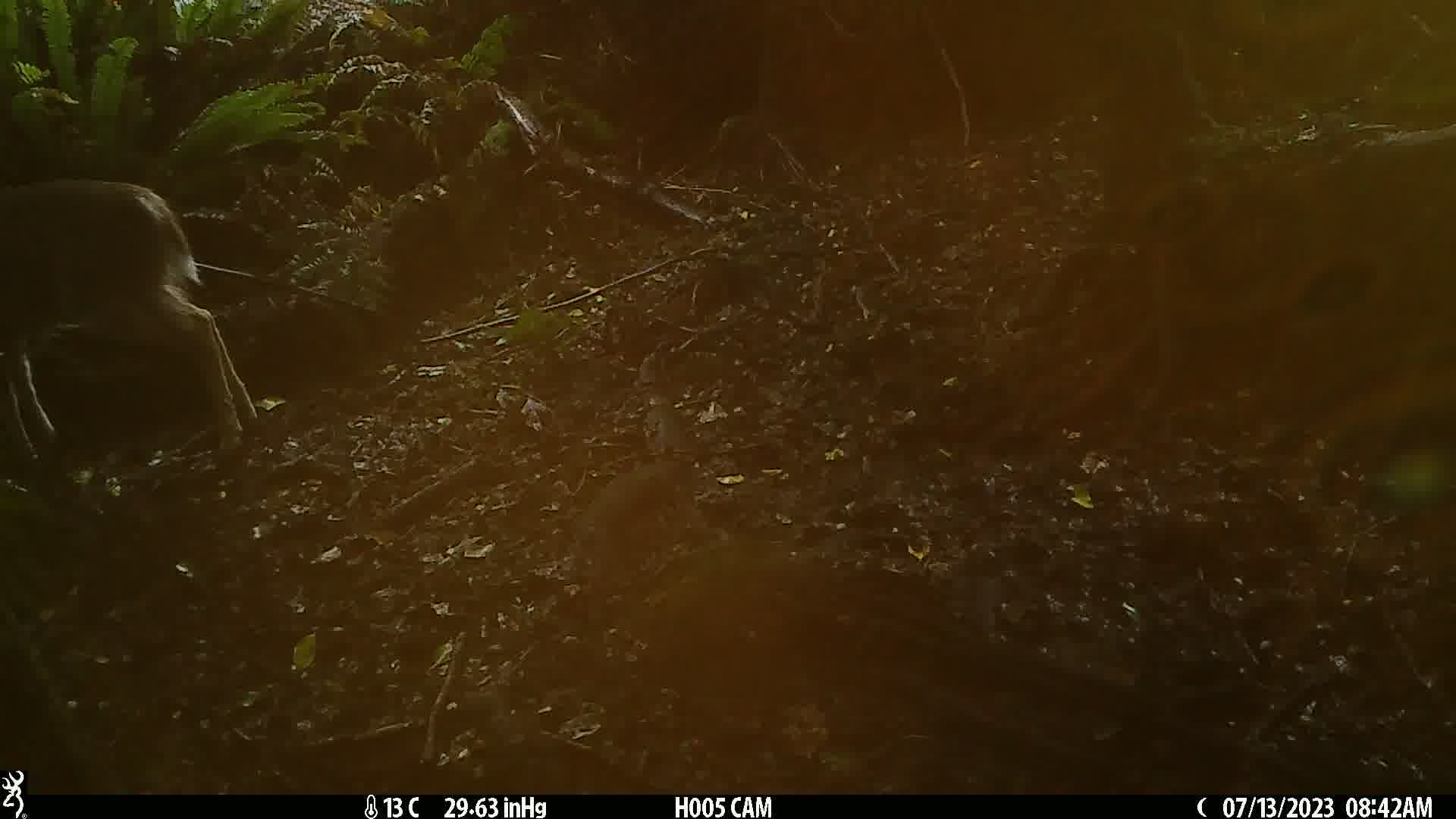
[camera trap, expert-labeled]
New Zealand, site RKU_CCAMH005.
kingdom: Animalia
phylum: Chordata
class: Mammalia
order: Artiodactyla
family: Cervidae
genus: Odocoileus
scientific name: Odocoileus virginianus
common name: white-tailed deer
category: white tailed deer